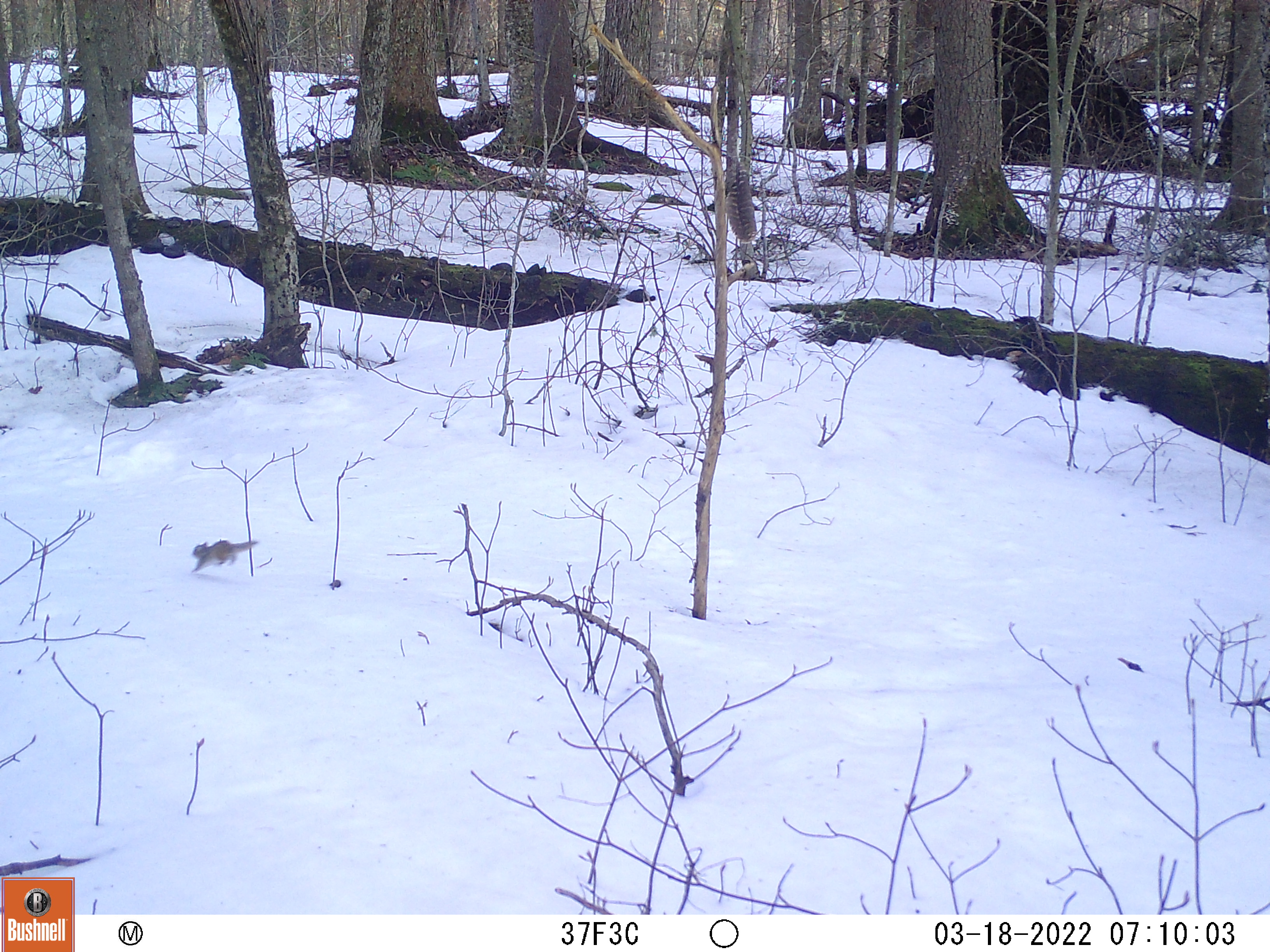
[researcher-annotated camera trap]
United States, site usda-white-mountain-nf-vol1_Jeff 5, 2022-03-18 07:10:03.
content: unidentified animal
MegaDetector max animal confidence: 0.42